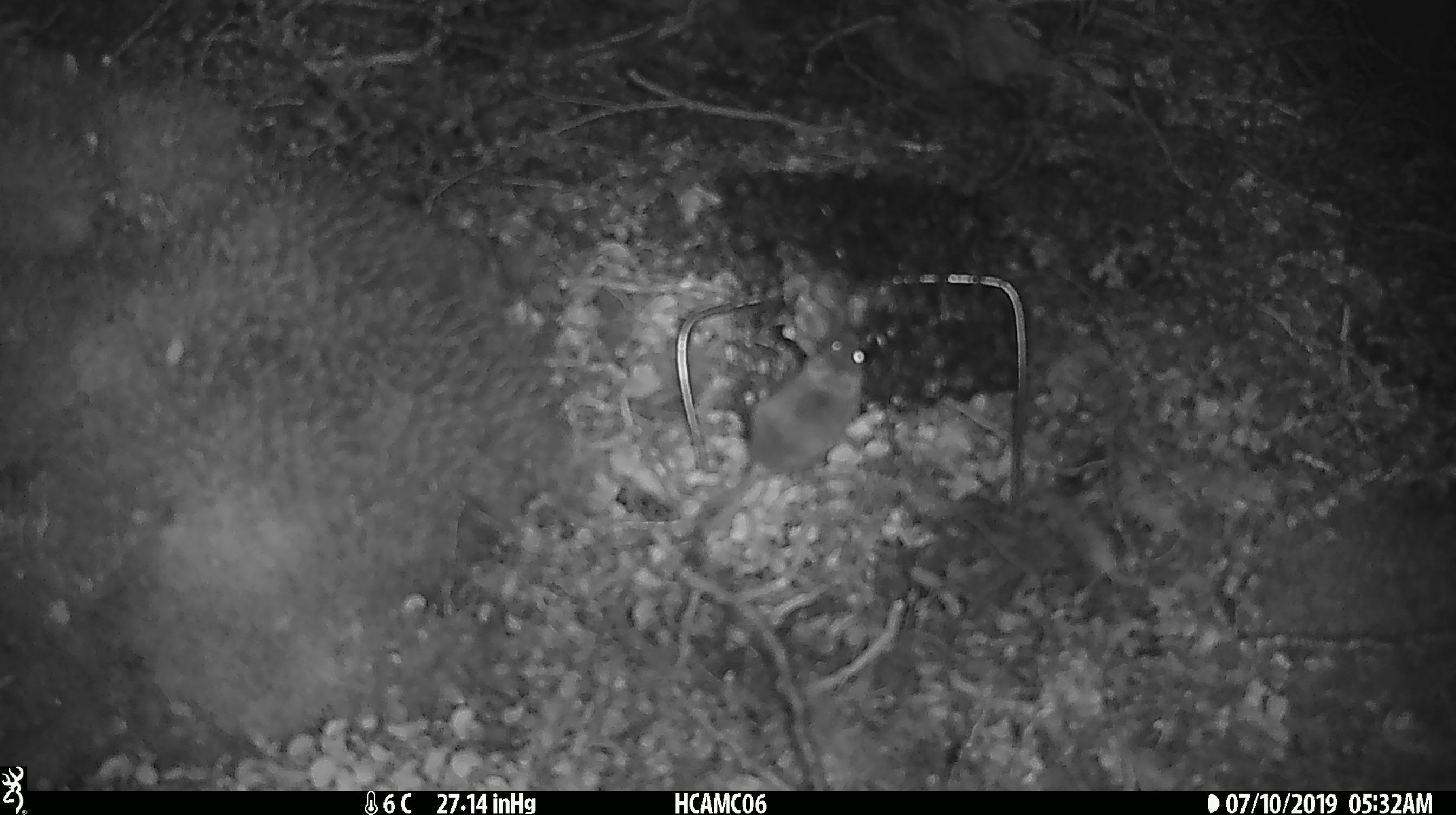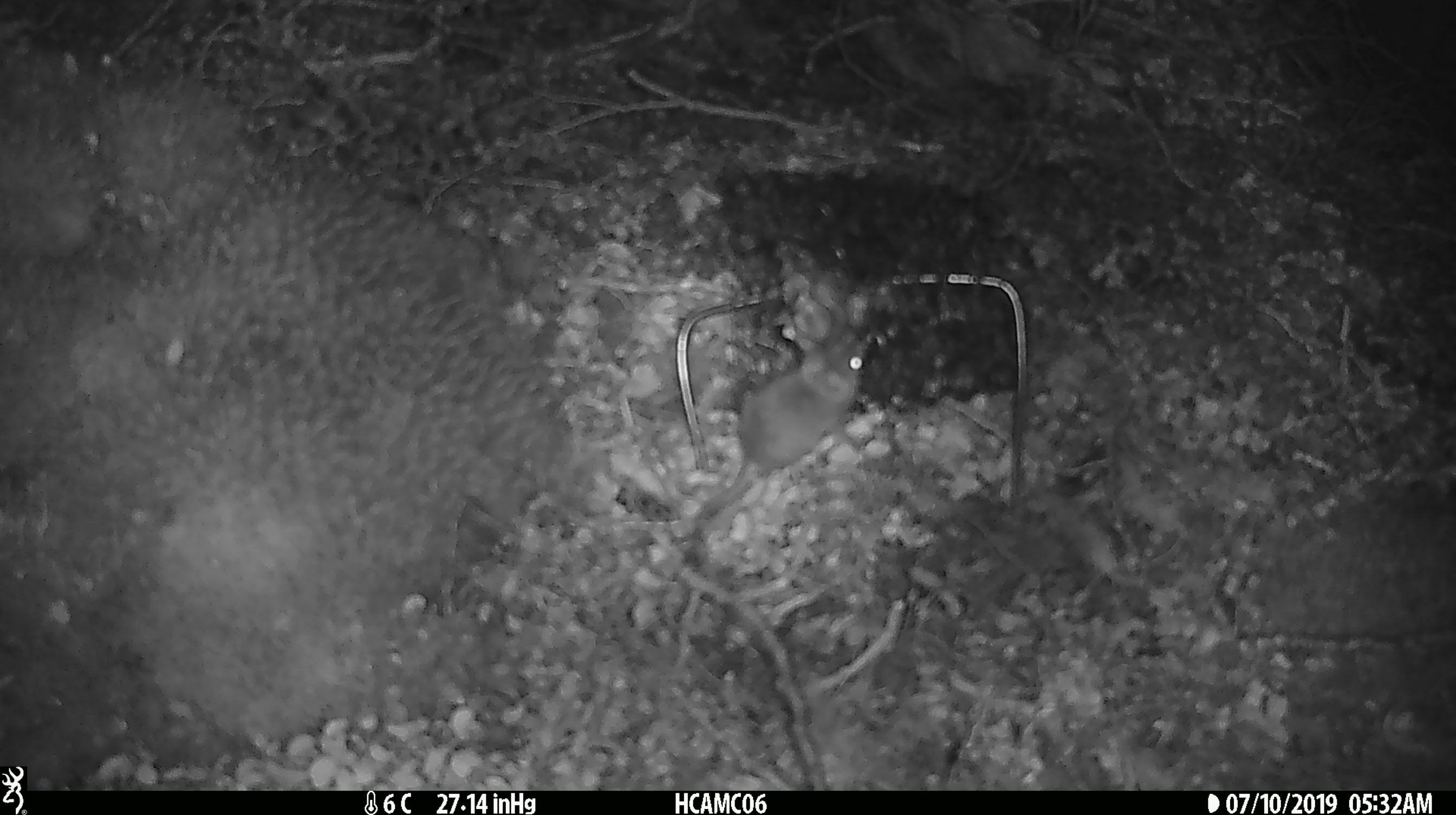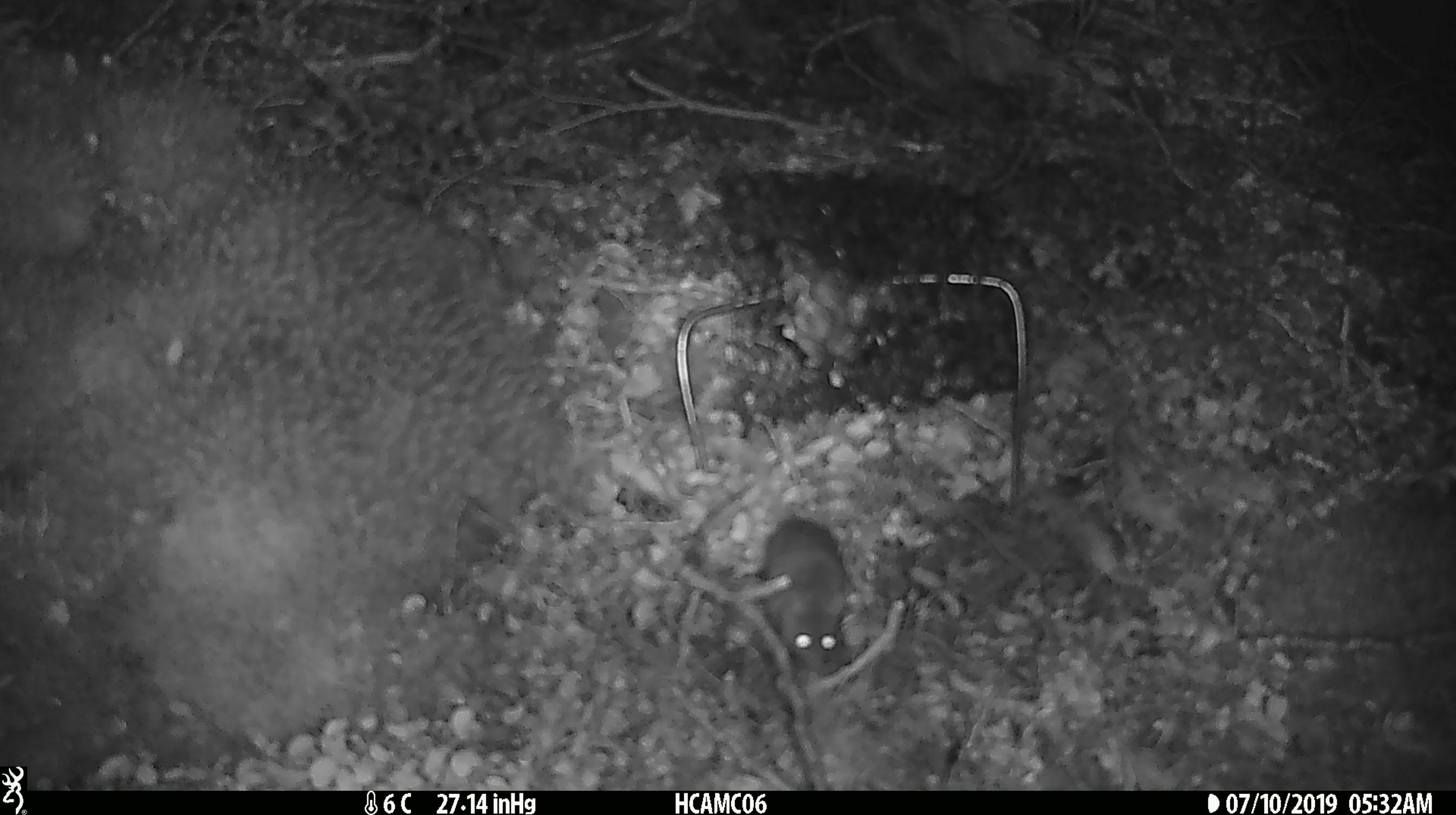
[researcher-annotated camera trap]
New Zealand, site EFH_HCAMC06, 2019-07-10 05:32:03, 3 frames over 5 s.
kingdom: Animalia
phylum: Chordata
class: Mammalia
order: Rodentia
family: Muridae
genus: Mus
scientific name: Mus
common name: mouse